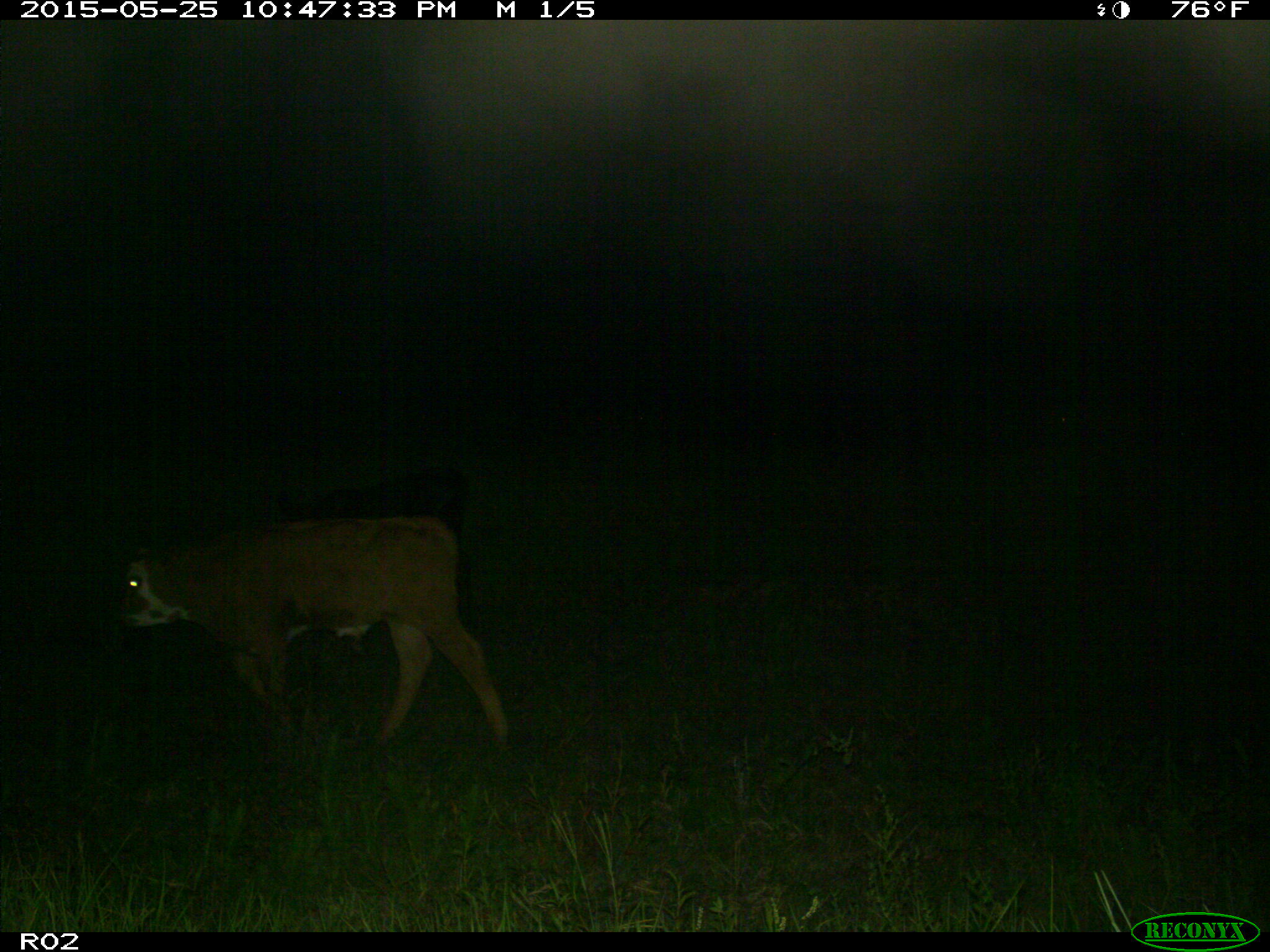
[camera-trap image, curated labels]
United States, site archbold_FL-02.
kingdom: Animalia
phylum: Chordata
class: Mammalia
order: Artiodactyla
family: Bovidae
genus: Bos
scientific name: Bos taurus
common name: domestic cow